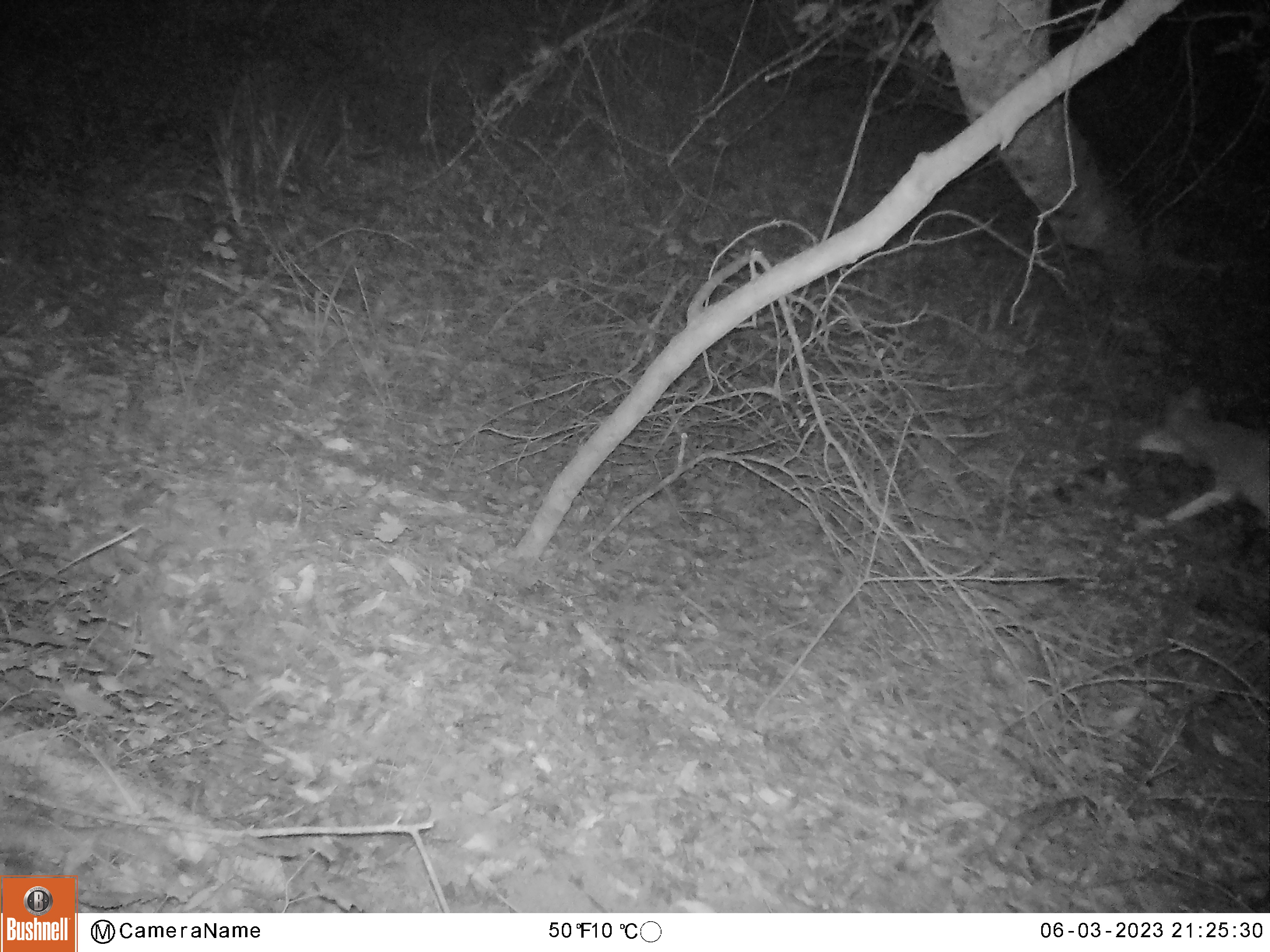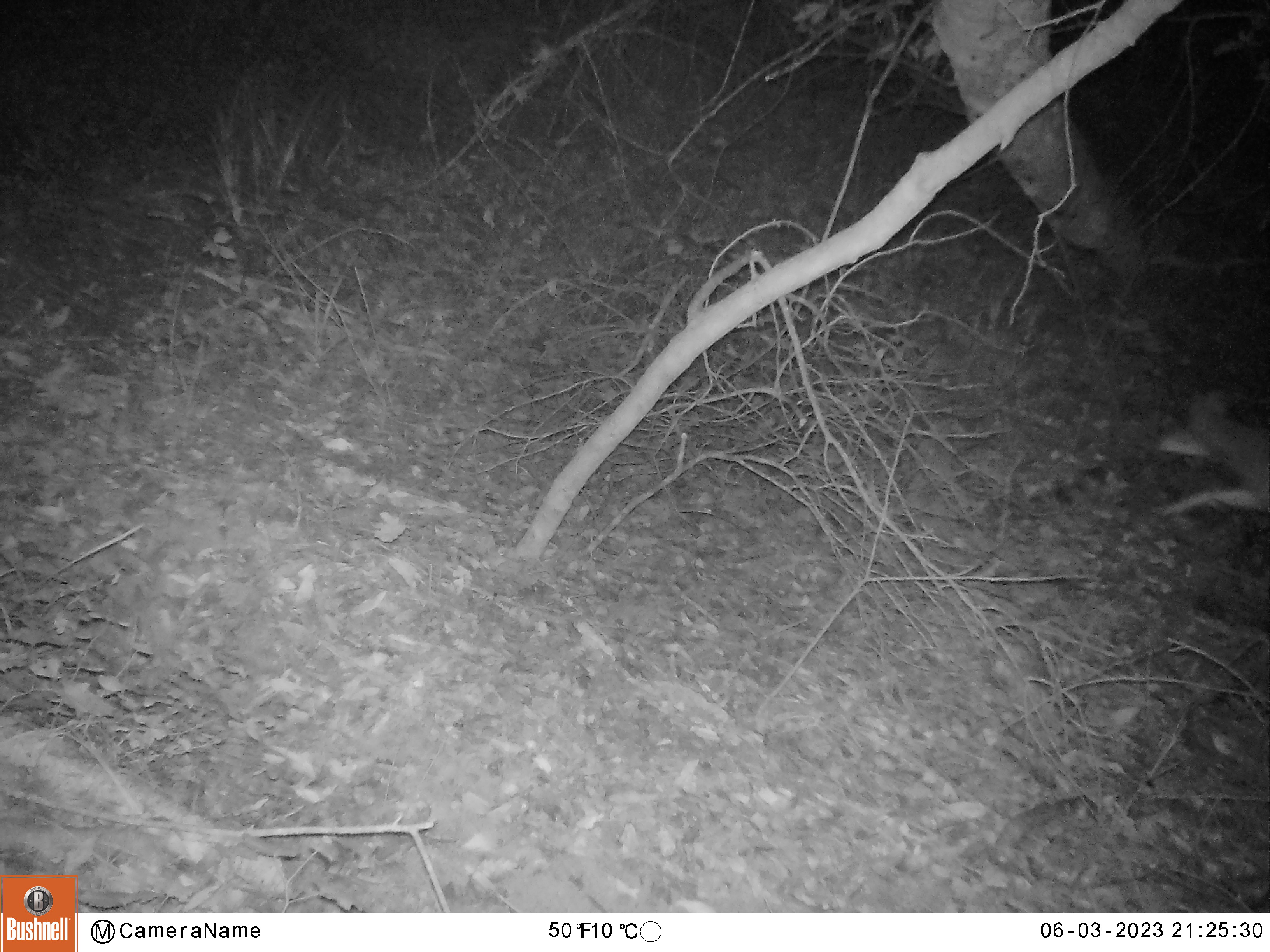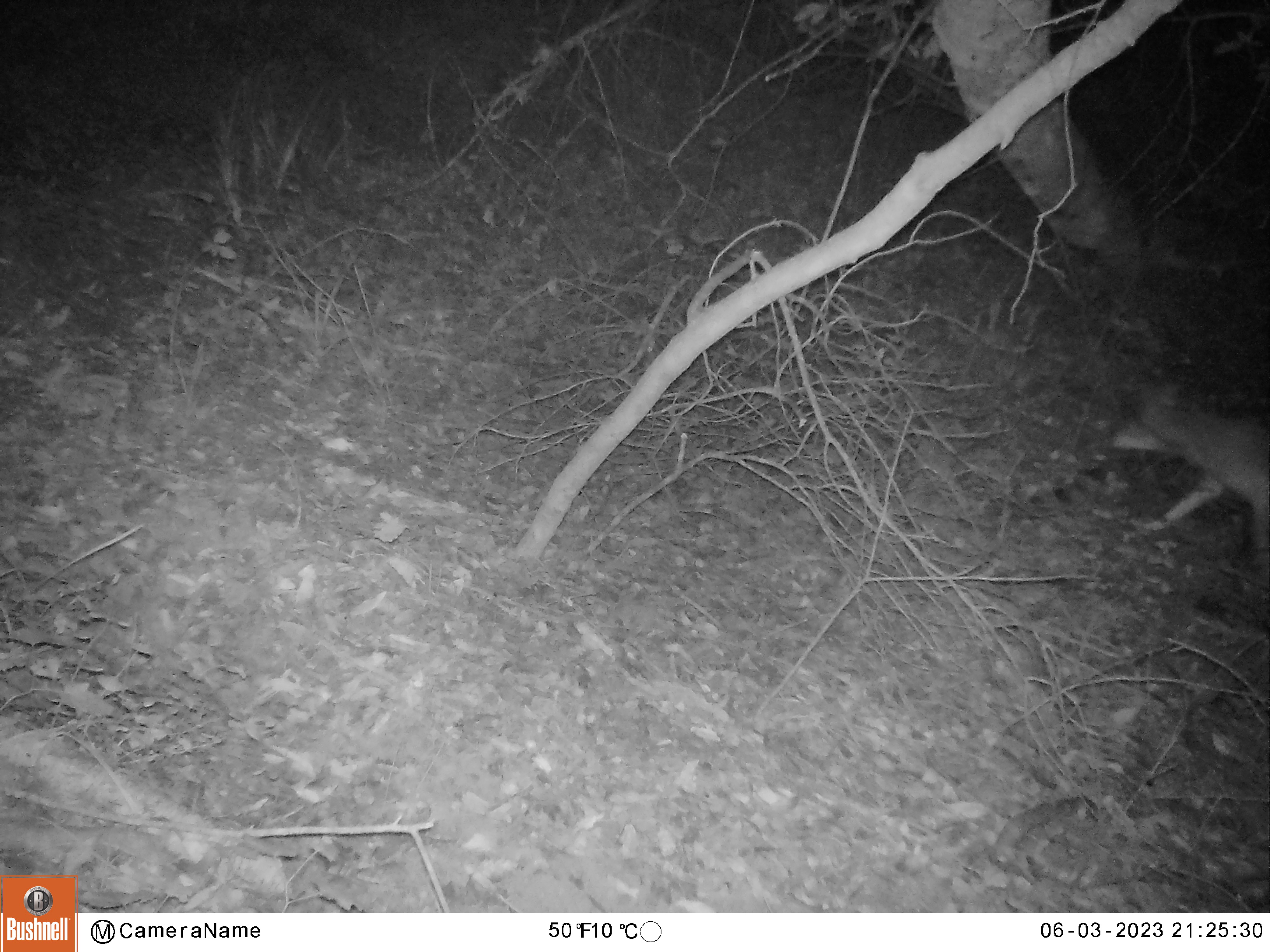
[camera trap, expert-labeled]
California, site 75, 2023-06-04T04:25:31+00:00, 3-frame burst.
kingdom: Animalia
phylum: Chordata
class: Mammalia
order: Carnivora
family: Canidae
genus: Urocyon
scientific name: Urocyon cinereoargenteus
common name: gray fox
Gray fox (Urocyon cinereoargenteus).